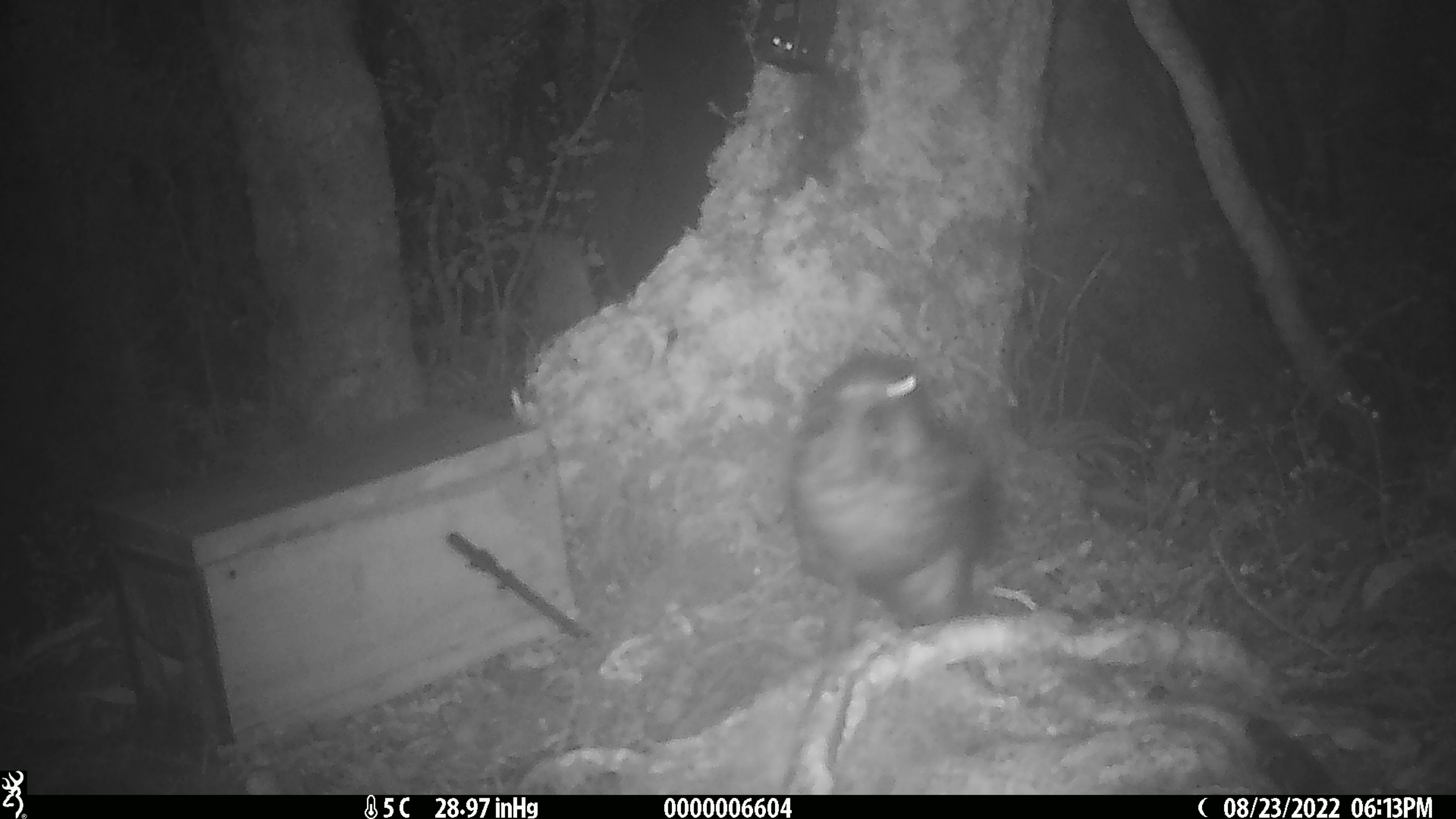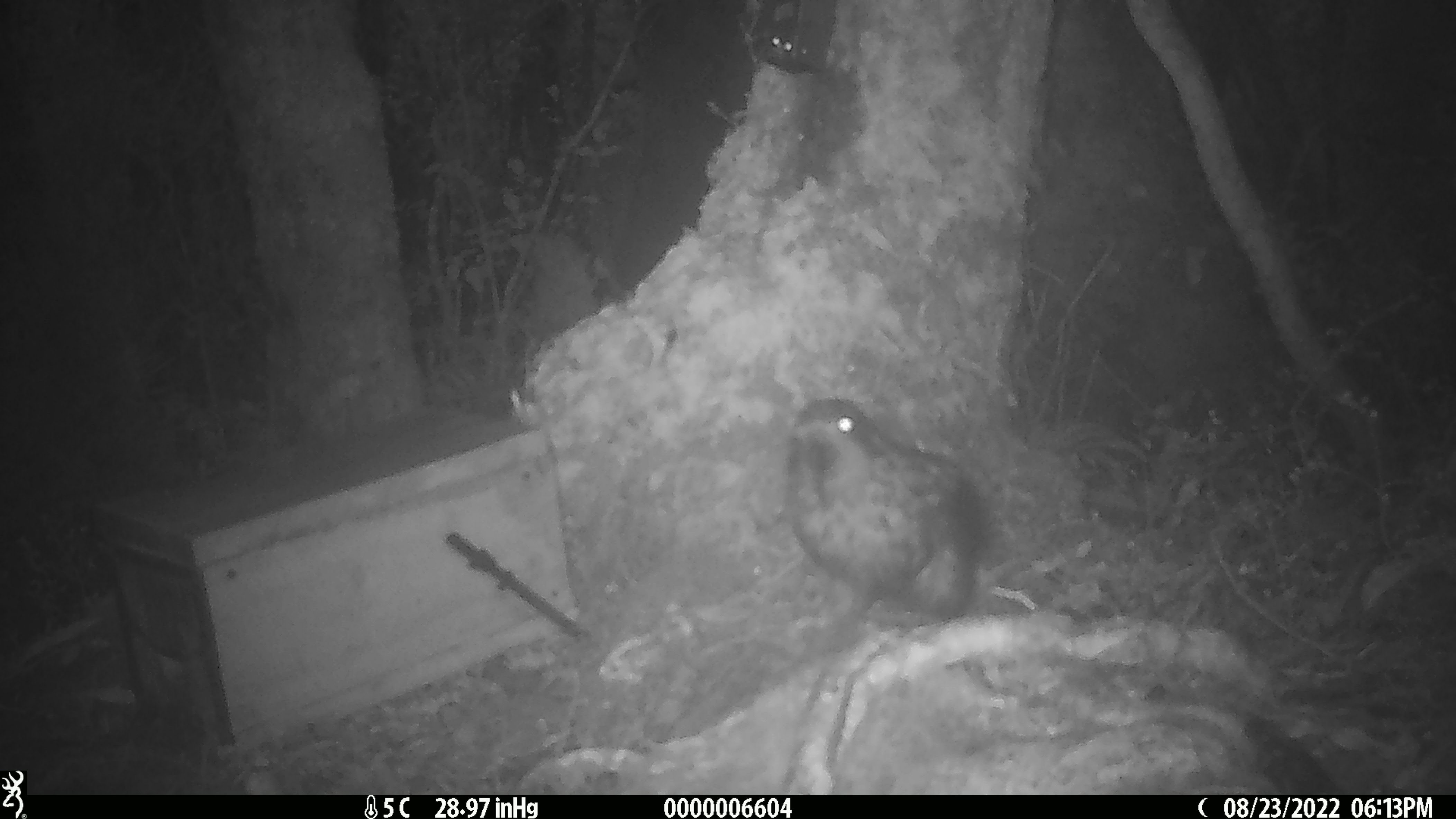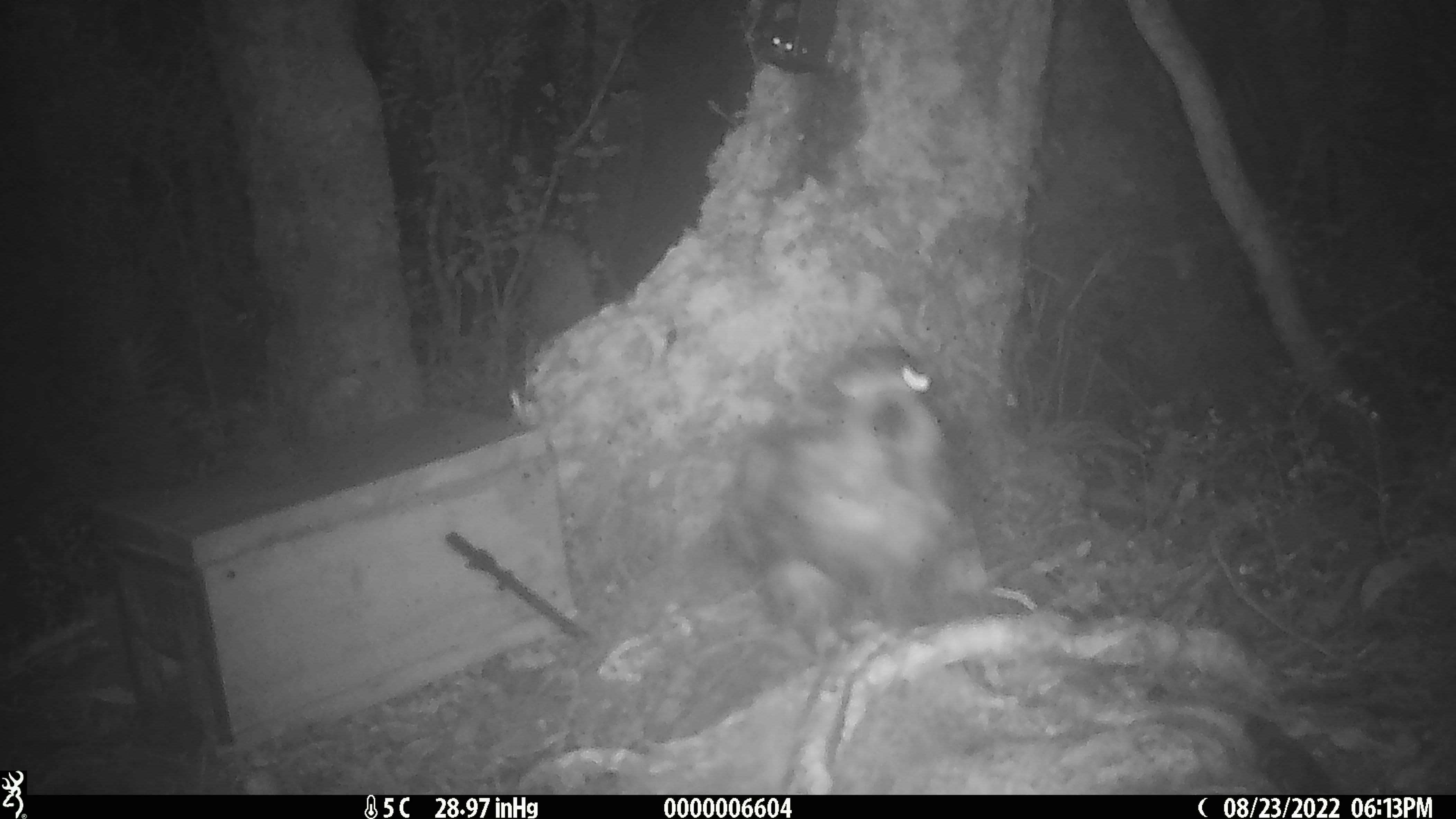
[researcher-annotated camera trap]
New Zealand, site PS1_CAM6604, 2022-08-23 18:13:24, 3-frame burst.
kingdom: Animalia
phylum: Chordata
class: Aves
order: Psittaciformes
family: Strigopidae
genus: Nestor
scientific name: Nestor notabilis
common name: kea